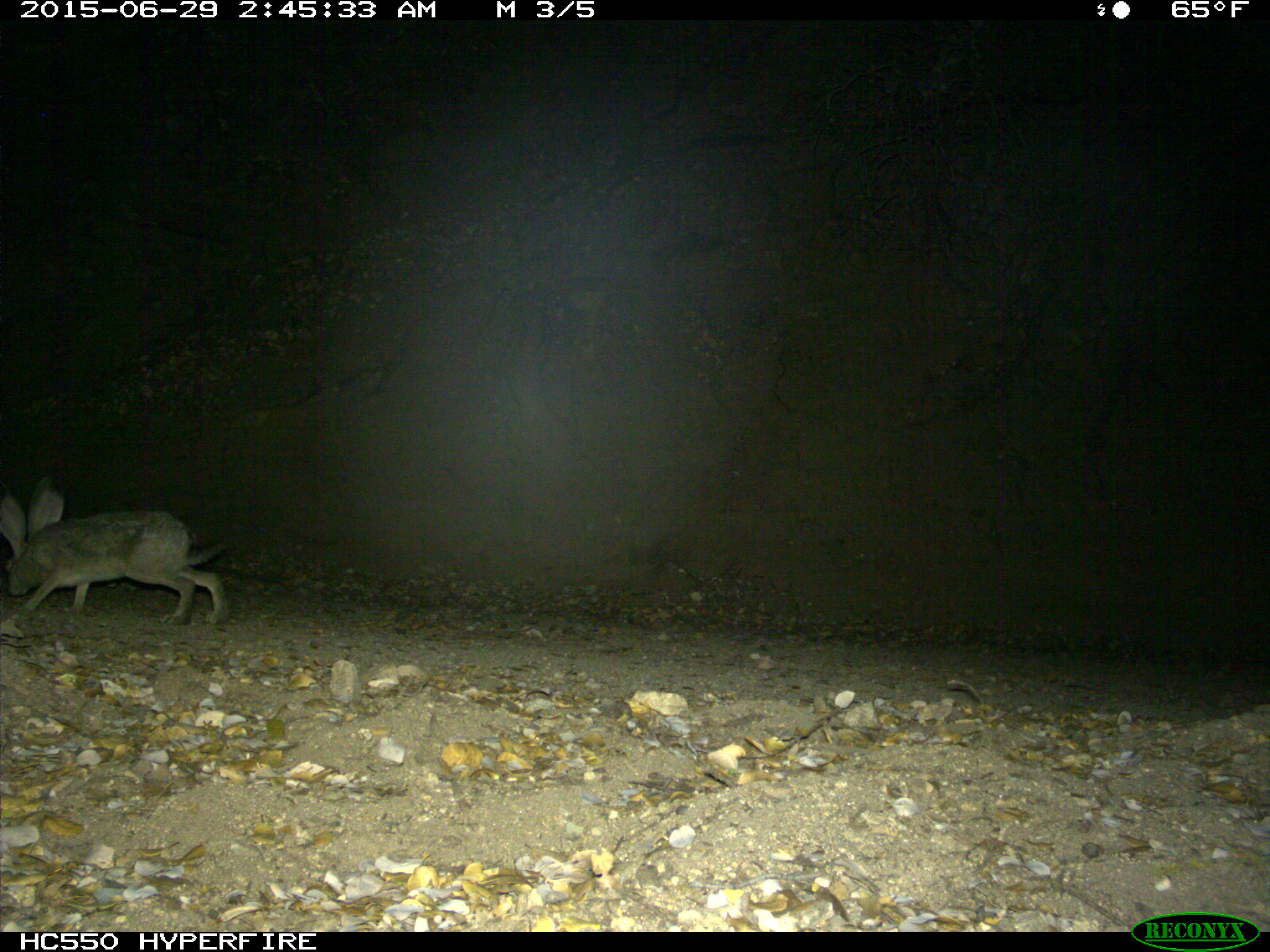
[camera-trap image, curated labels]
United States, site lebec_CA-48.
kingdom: Animalia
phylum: Chordata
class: Mammalia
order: Lagomorpha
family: Leporidae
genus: Lepus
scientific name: Lepus californicus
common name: black-tailed jackrabbit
Lepus californicus (black-tailed jackrabbit).